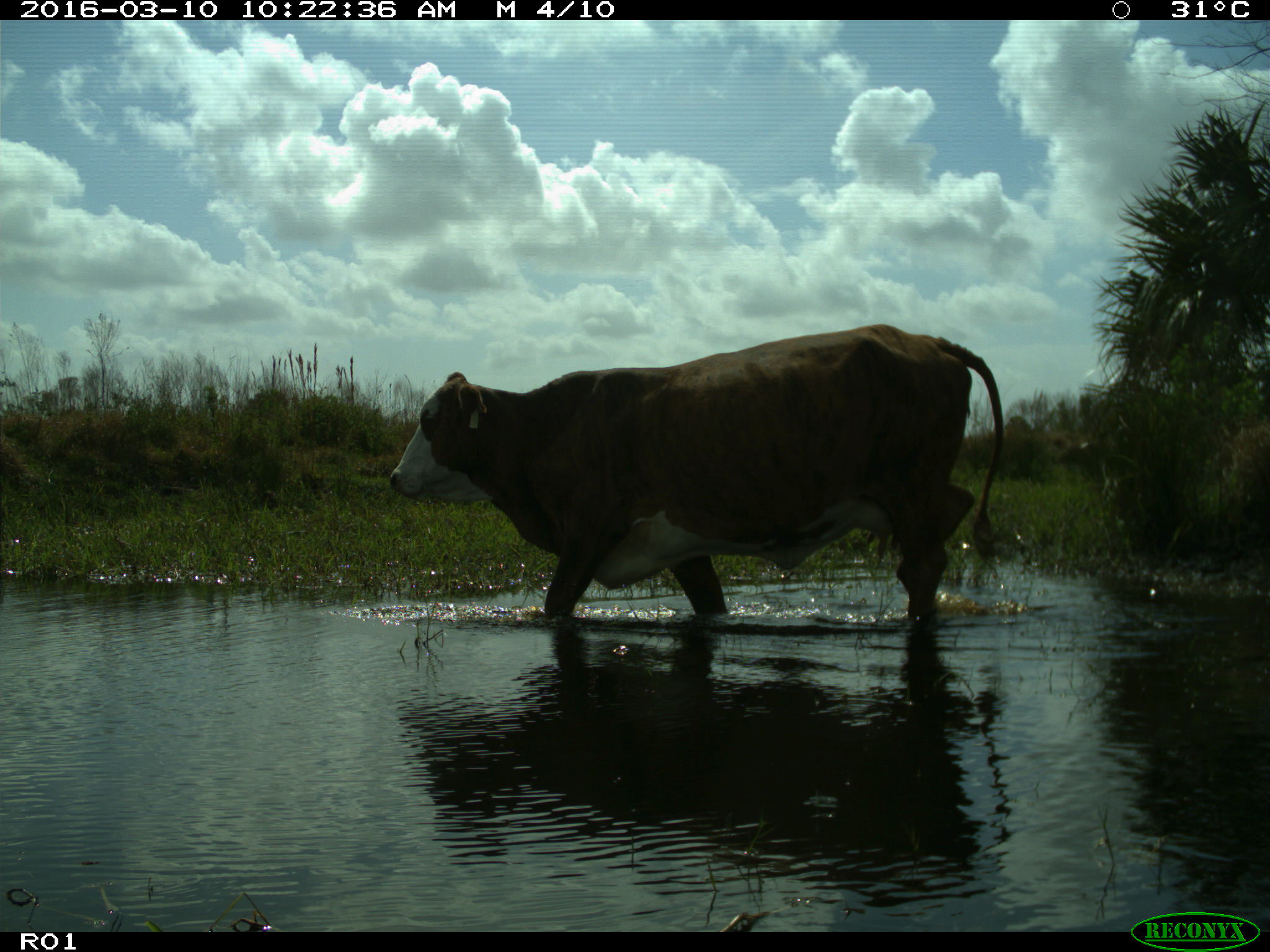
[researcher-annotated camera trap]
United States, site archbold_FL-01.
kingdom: Animalia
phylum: Chordata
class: Mammalia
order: Artiodactyla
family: Bovidae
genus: Bos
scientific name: Bos taurus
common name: domestic cow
Bos taurus (domestic cow).